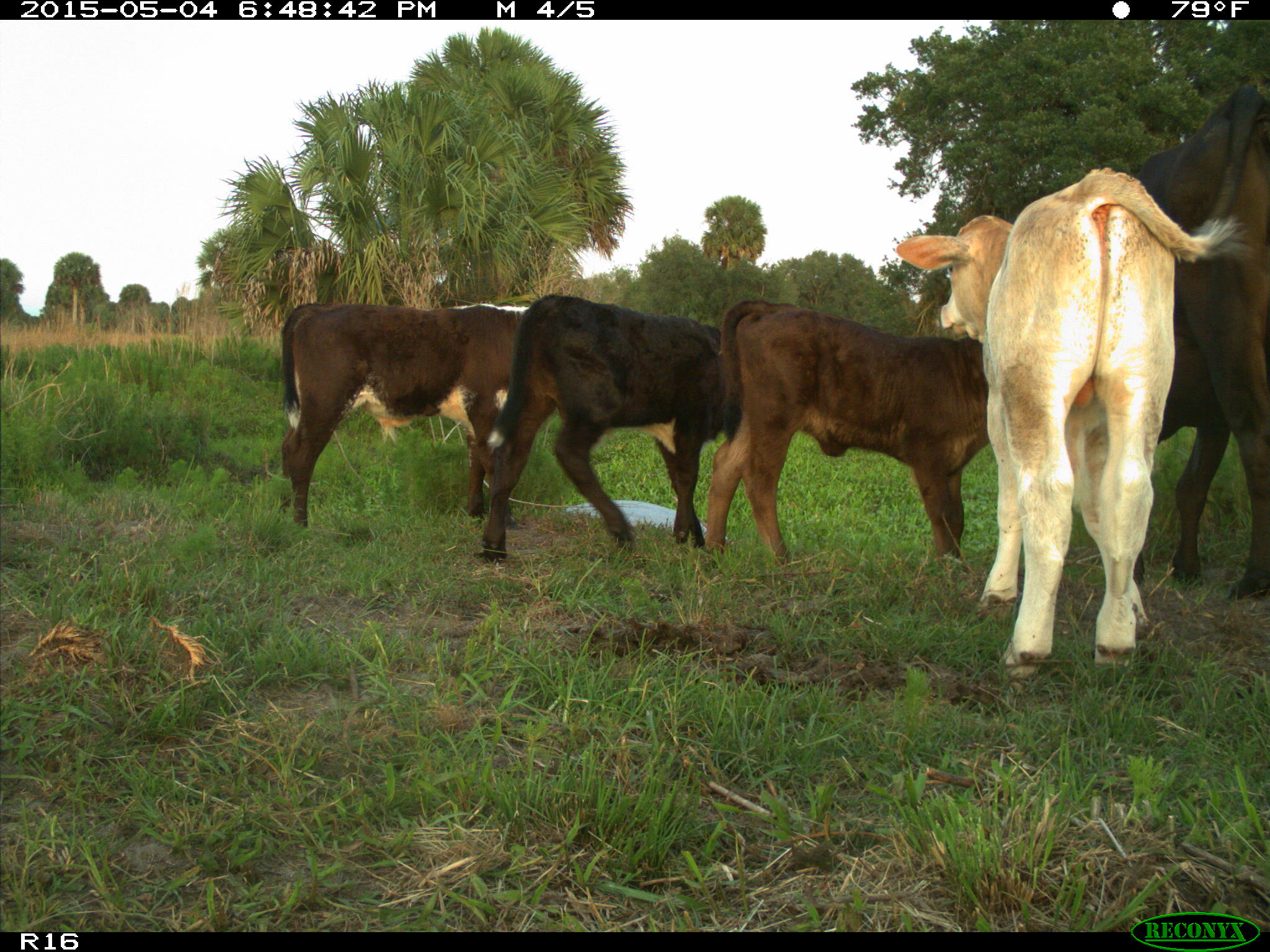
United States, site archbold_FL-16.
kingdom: Animalia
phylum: Chordata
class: Mammalia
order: Artiodactyla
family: Bovidae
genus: Bos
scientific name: Bos taurus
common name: domestic cow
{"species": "Bos taurus (domestic cow)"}